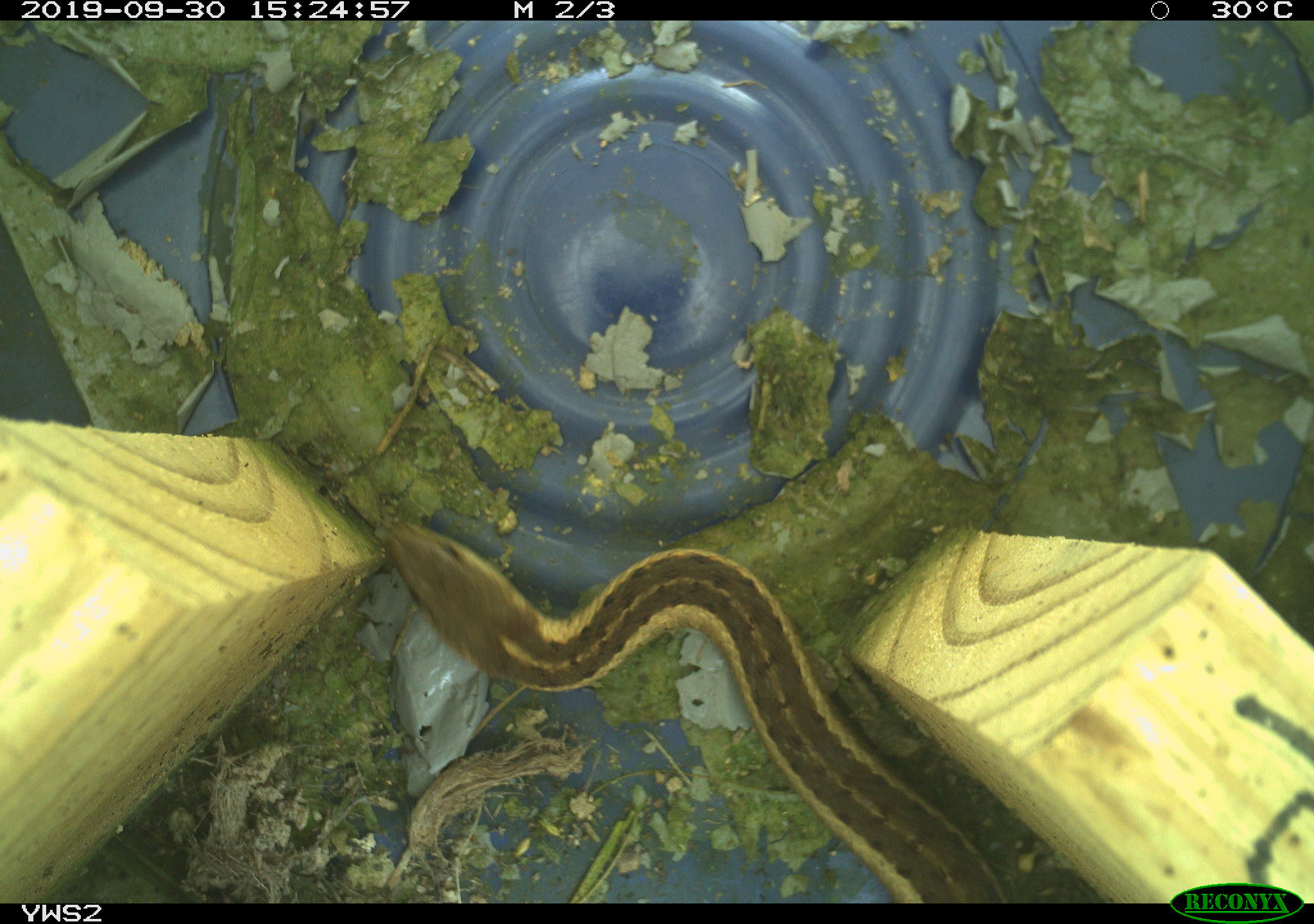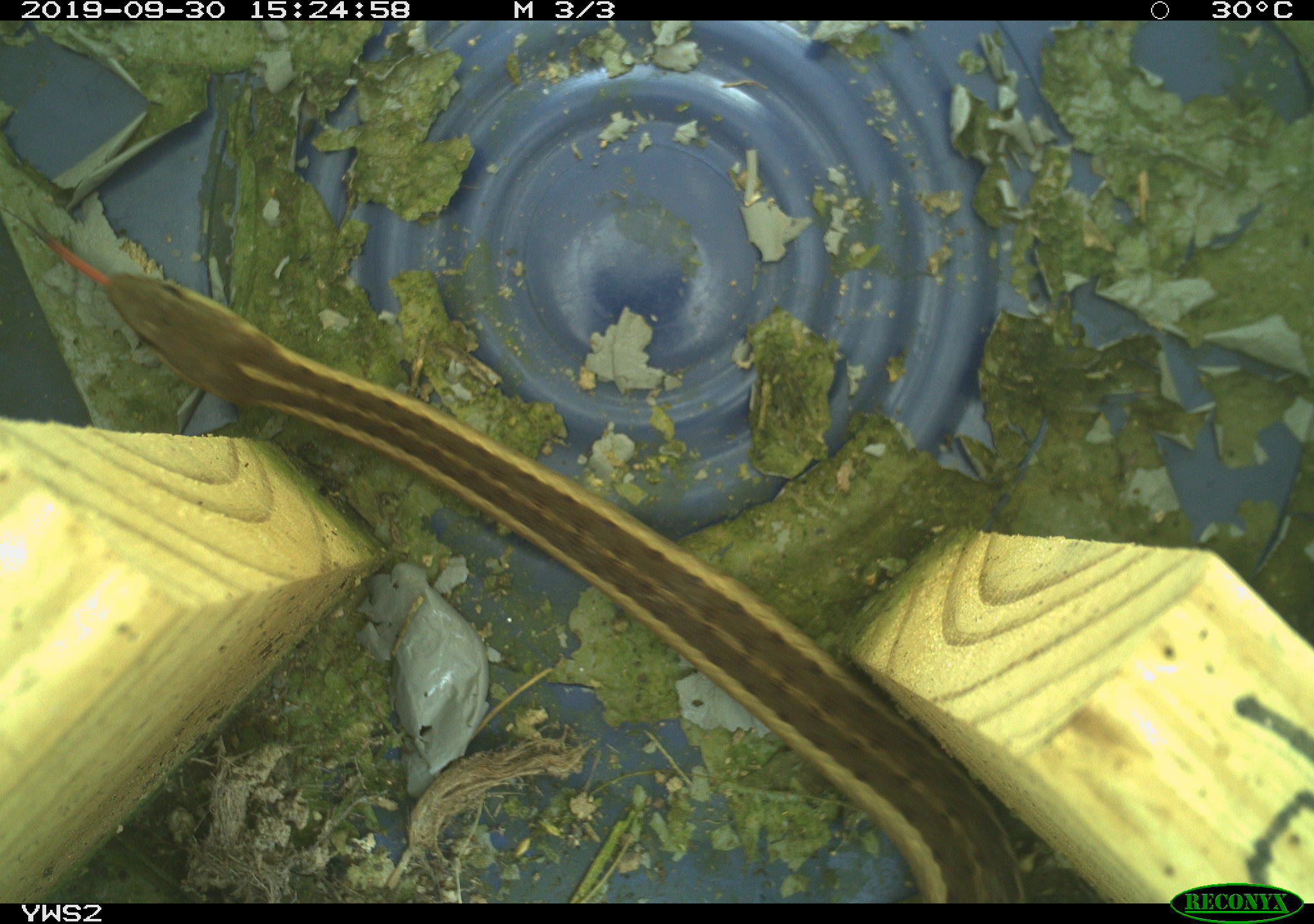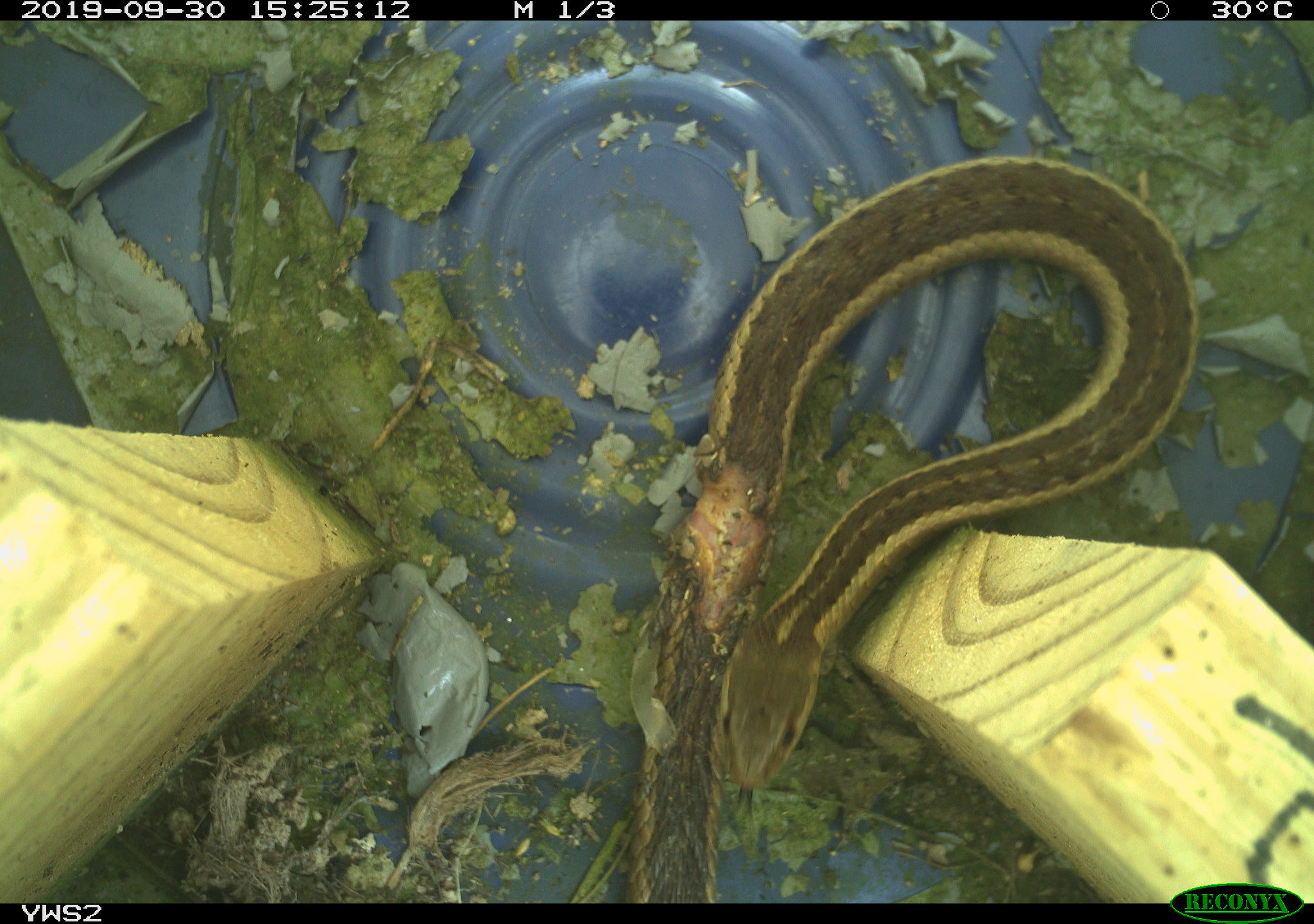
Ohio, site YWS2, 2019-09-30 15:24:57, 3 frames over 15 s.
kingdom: Animalia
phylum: Chordata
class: Reptilia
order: Squamata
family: Colubridae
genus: Thamnophis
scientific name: Thamnophis sirtalis sirtalis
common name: eastern gartersnake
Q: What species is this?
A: Eastern gartersnake (Thamnophis sirtalis sirtalis).